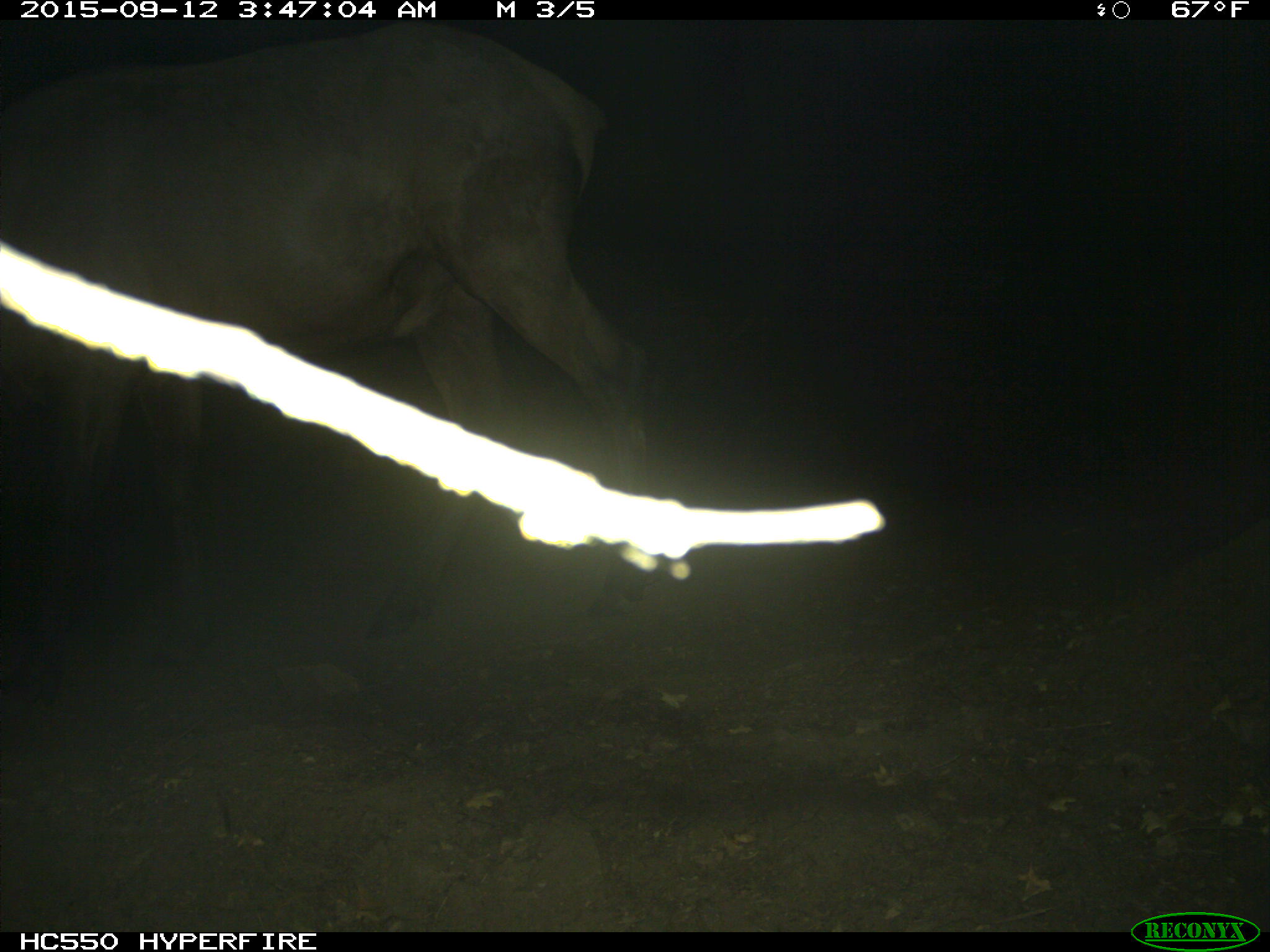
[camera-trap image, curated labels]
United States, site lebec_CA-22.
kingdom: Animalia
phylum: Chordata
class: Mammalia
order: Artiodactyla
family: Cervidae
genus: Cervus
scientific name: Cervus canadensis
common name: elk